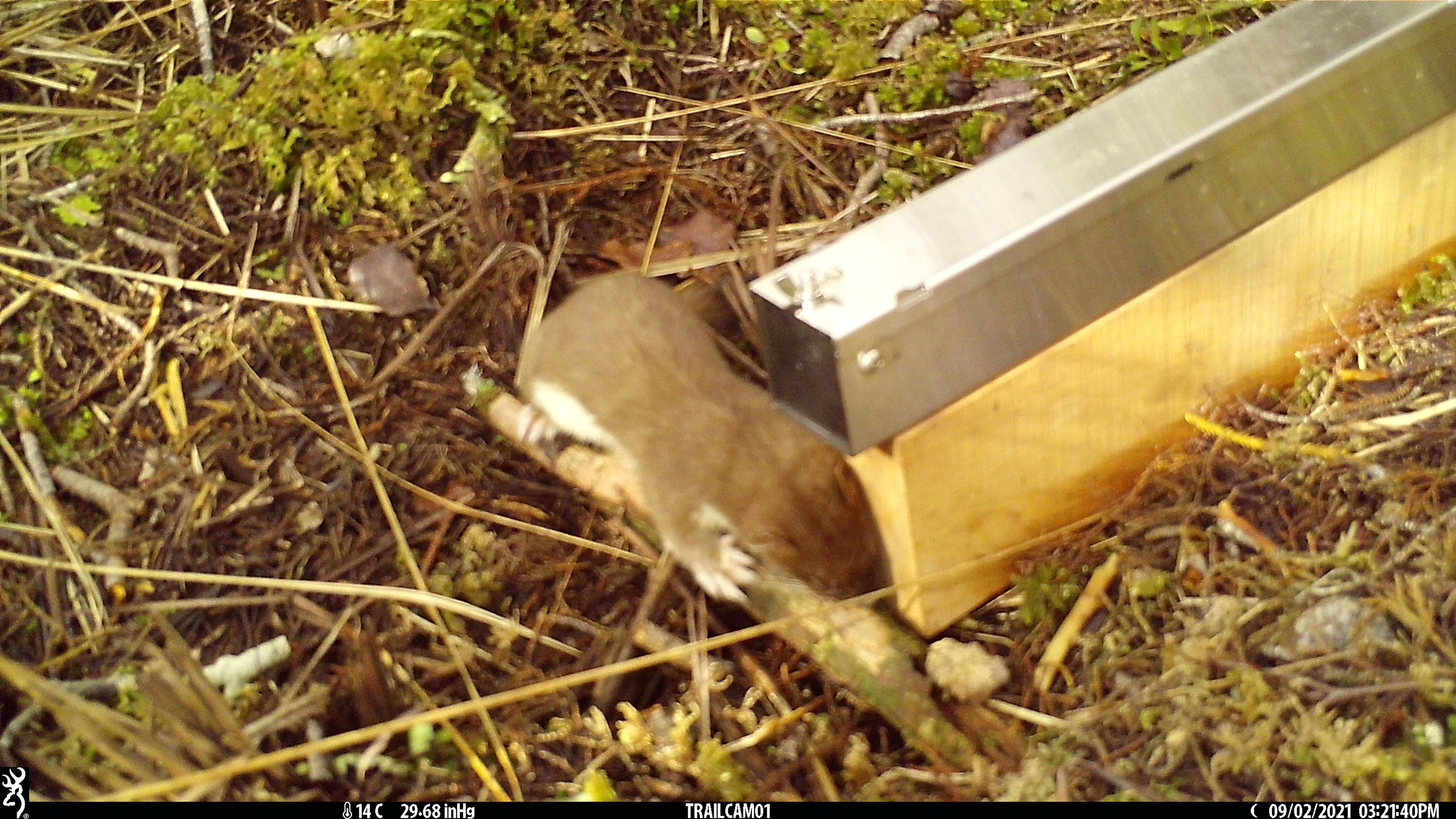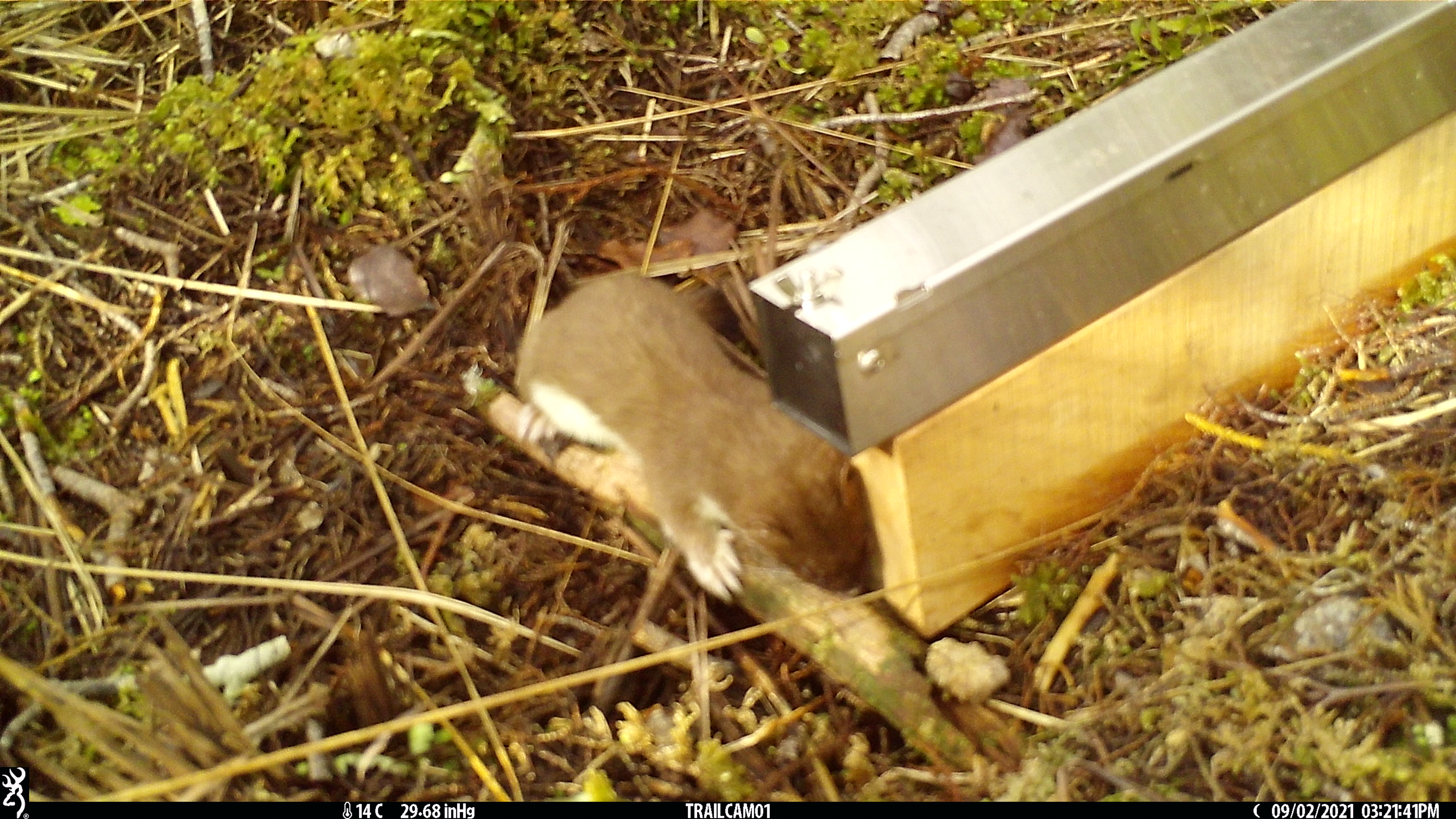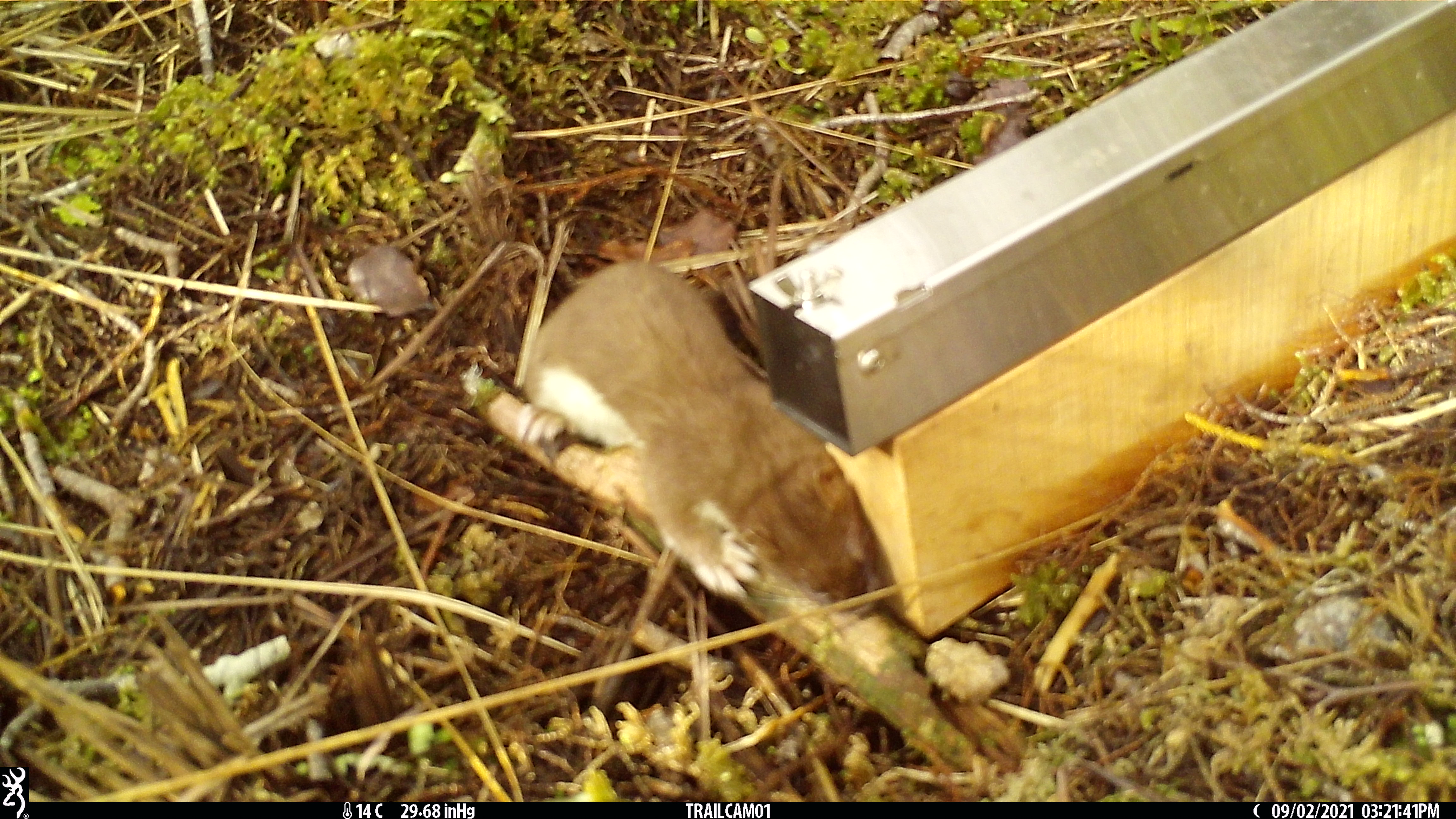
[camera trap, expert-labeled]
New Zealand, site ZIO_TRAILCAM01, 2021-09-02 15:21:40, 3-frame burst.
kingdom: Animalia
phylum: Chordata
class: Mammalia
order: Carnivora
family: Mustelidae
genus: Mustela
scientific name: Mustela erminea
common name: stoat